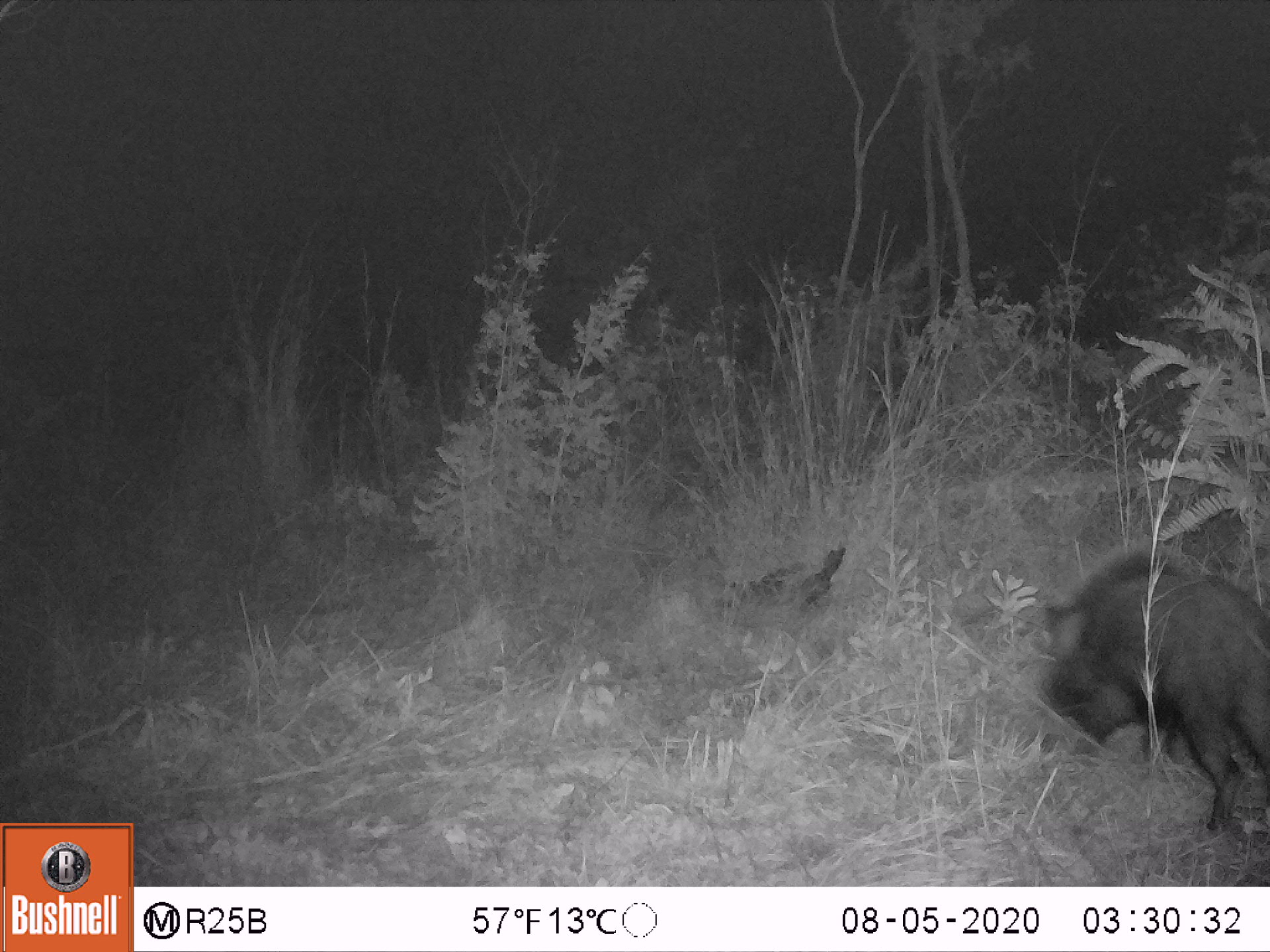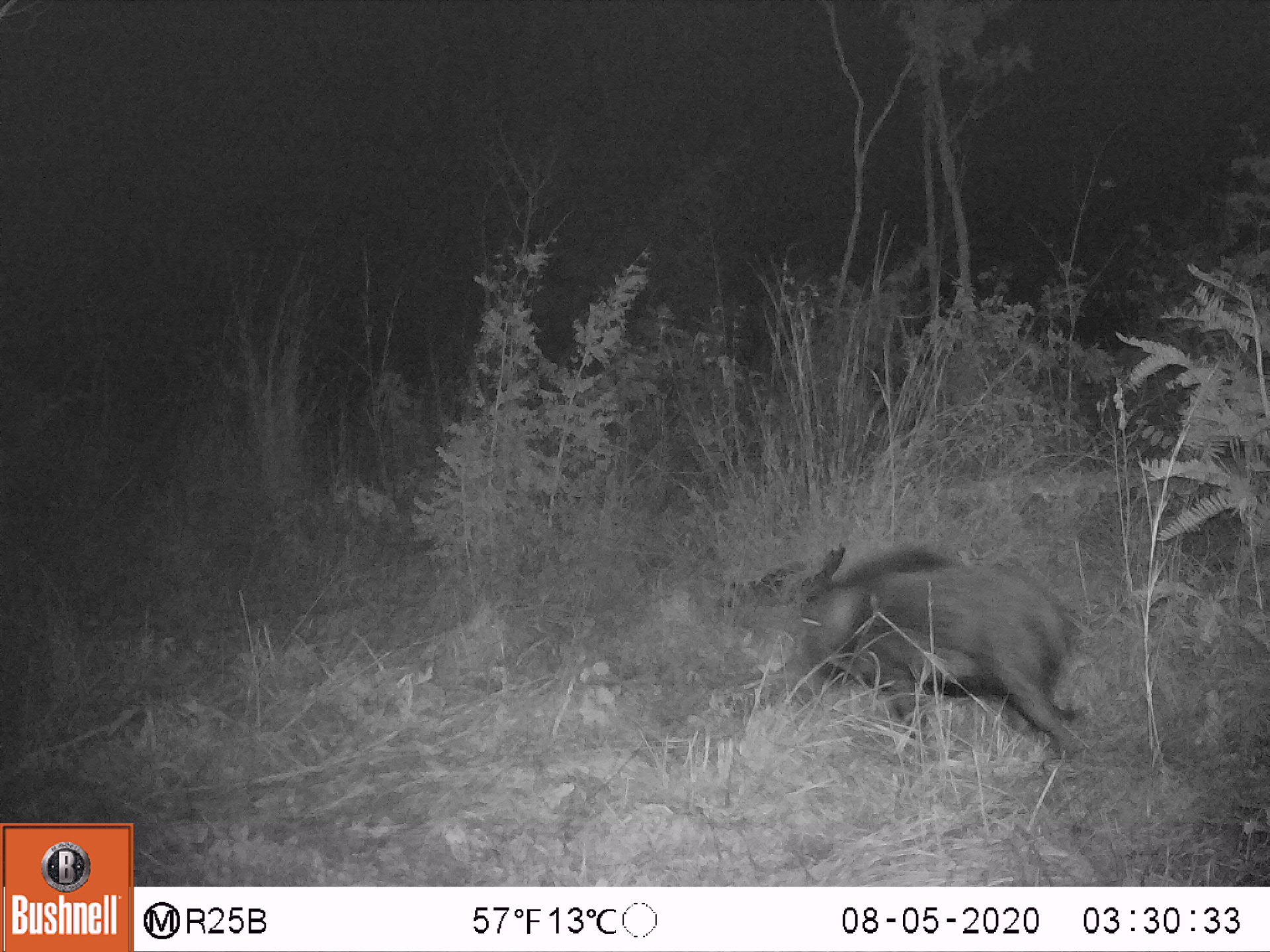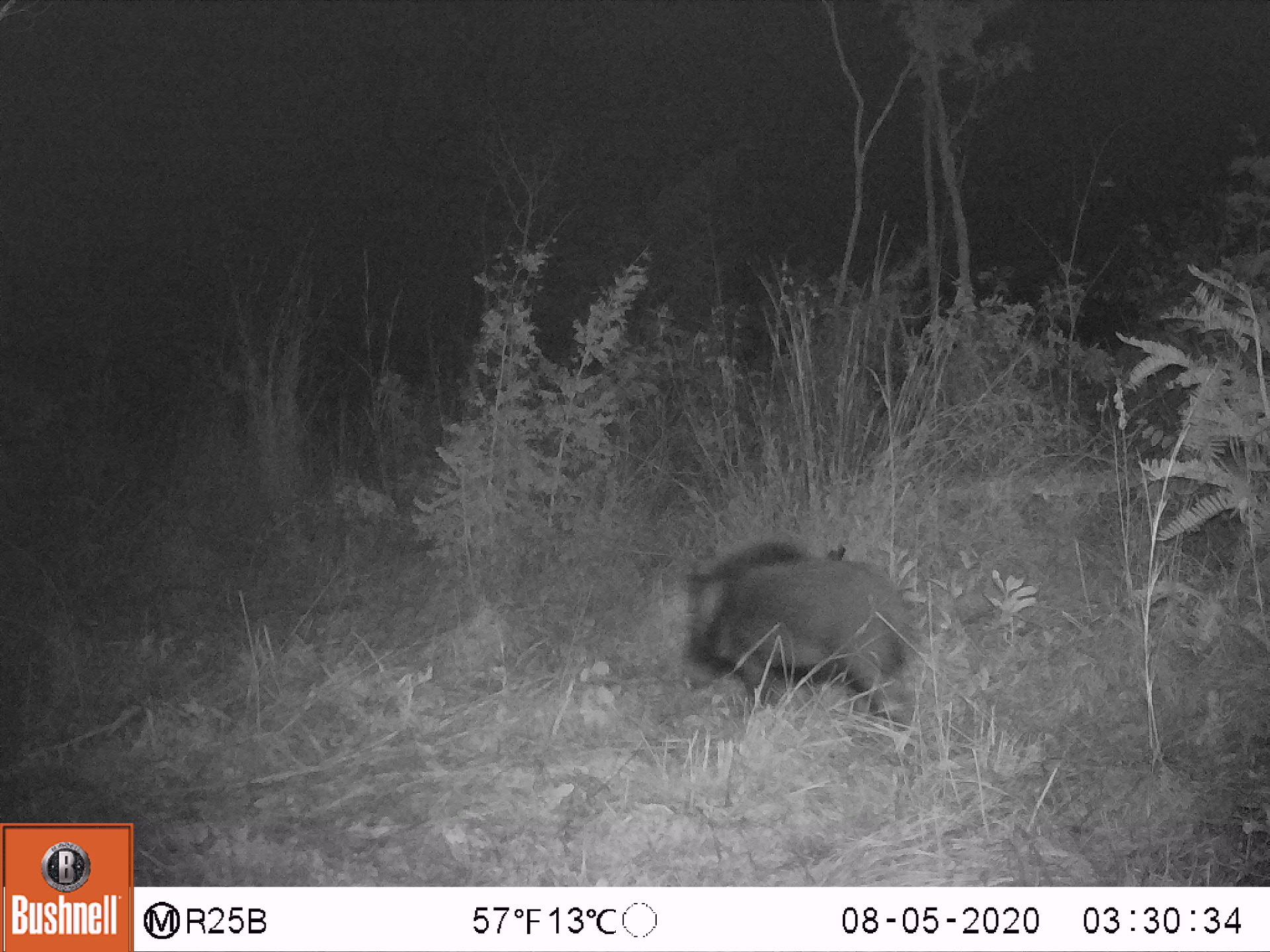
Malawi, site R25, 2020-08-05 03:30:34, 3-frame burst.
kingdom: Animalia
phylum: Chordata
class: Mammalia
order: Artiodactyla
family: Suidae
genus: Potamochoerus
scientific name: Potamochoerus larvatus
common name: bushpig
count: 1